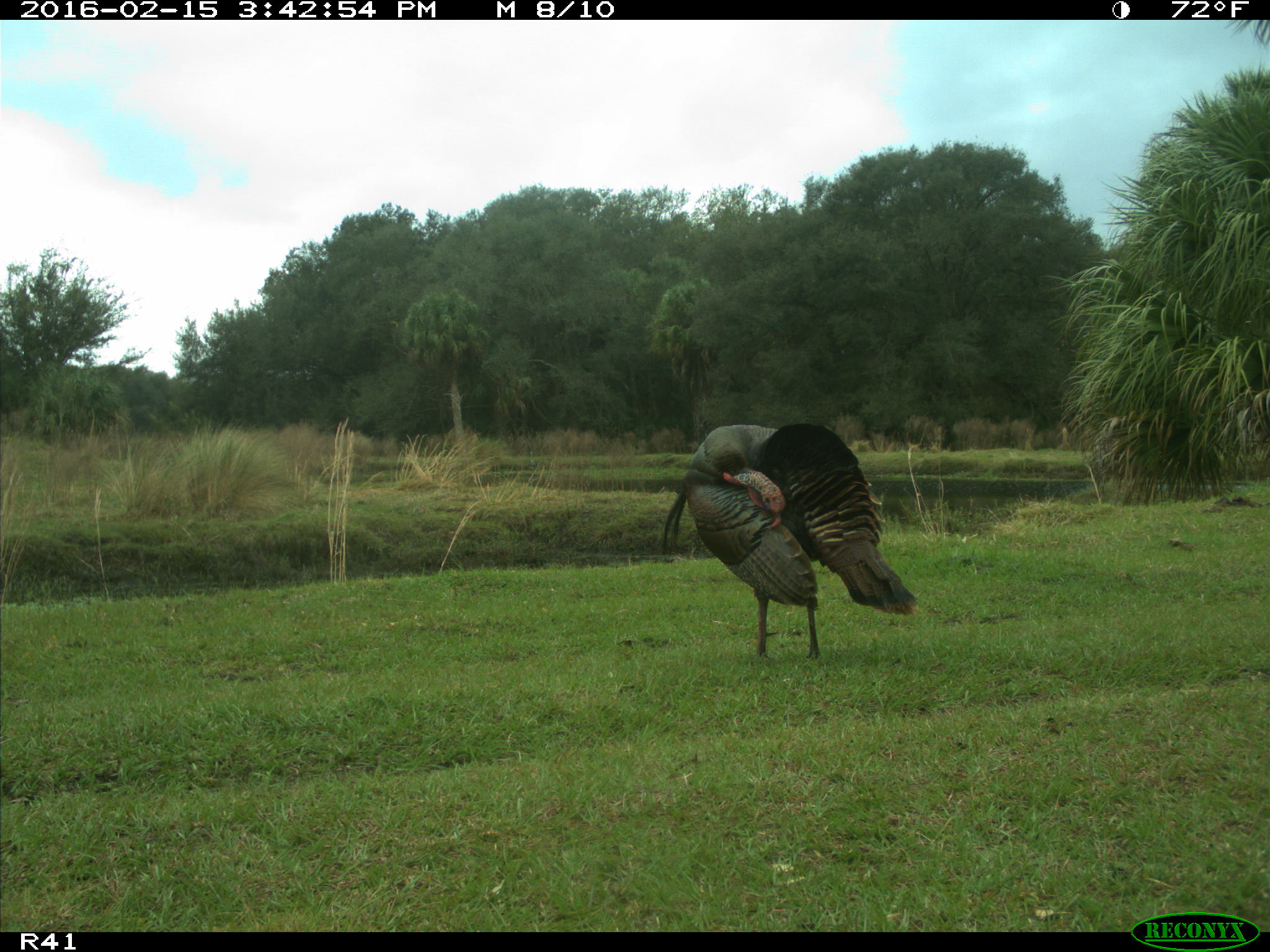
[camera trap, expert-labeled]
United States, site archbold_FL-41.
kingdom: Animalia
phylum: Chordata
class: Aves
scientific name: Aves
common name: birds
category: unidentified bird